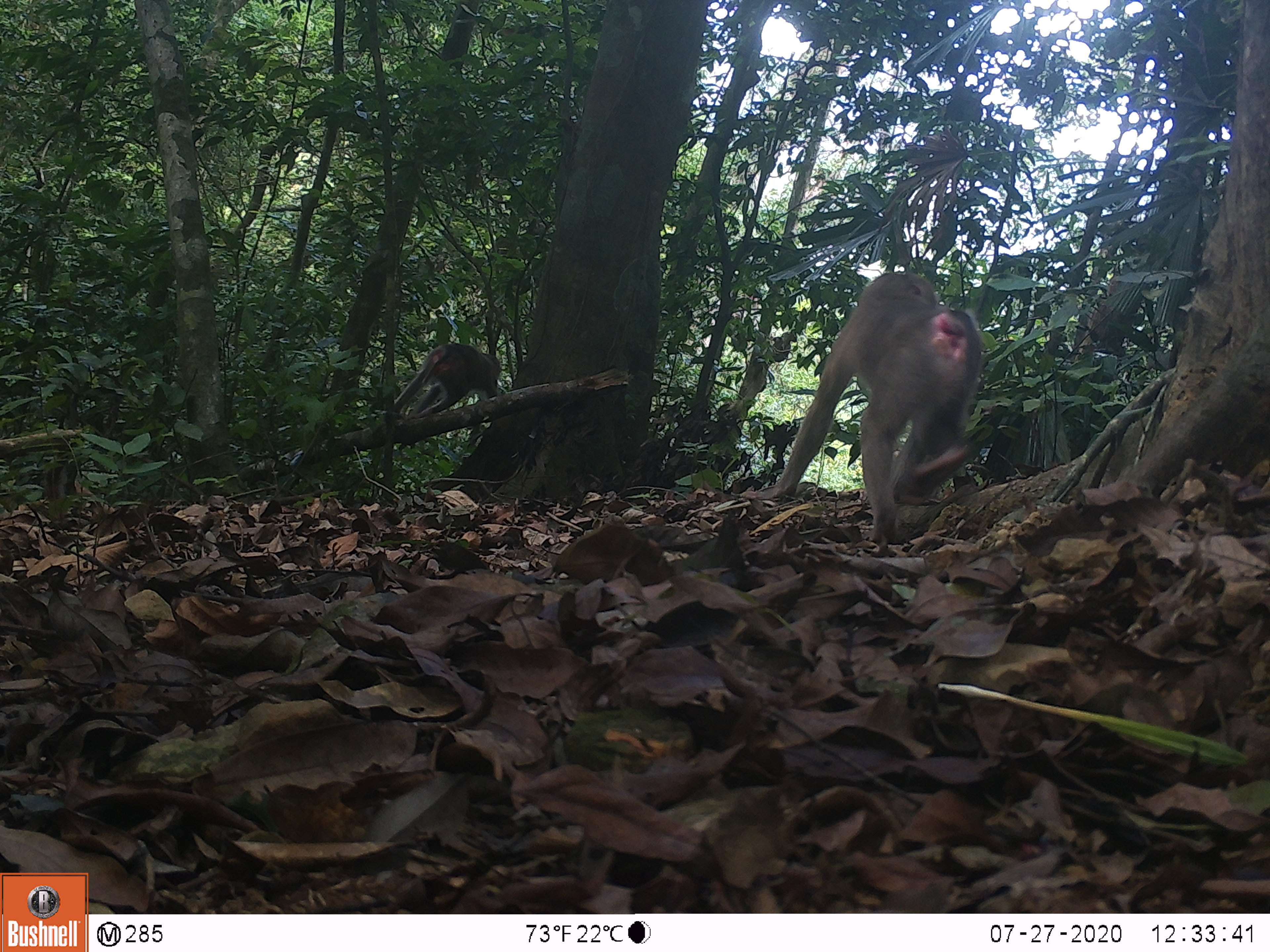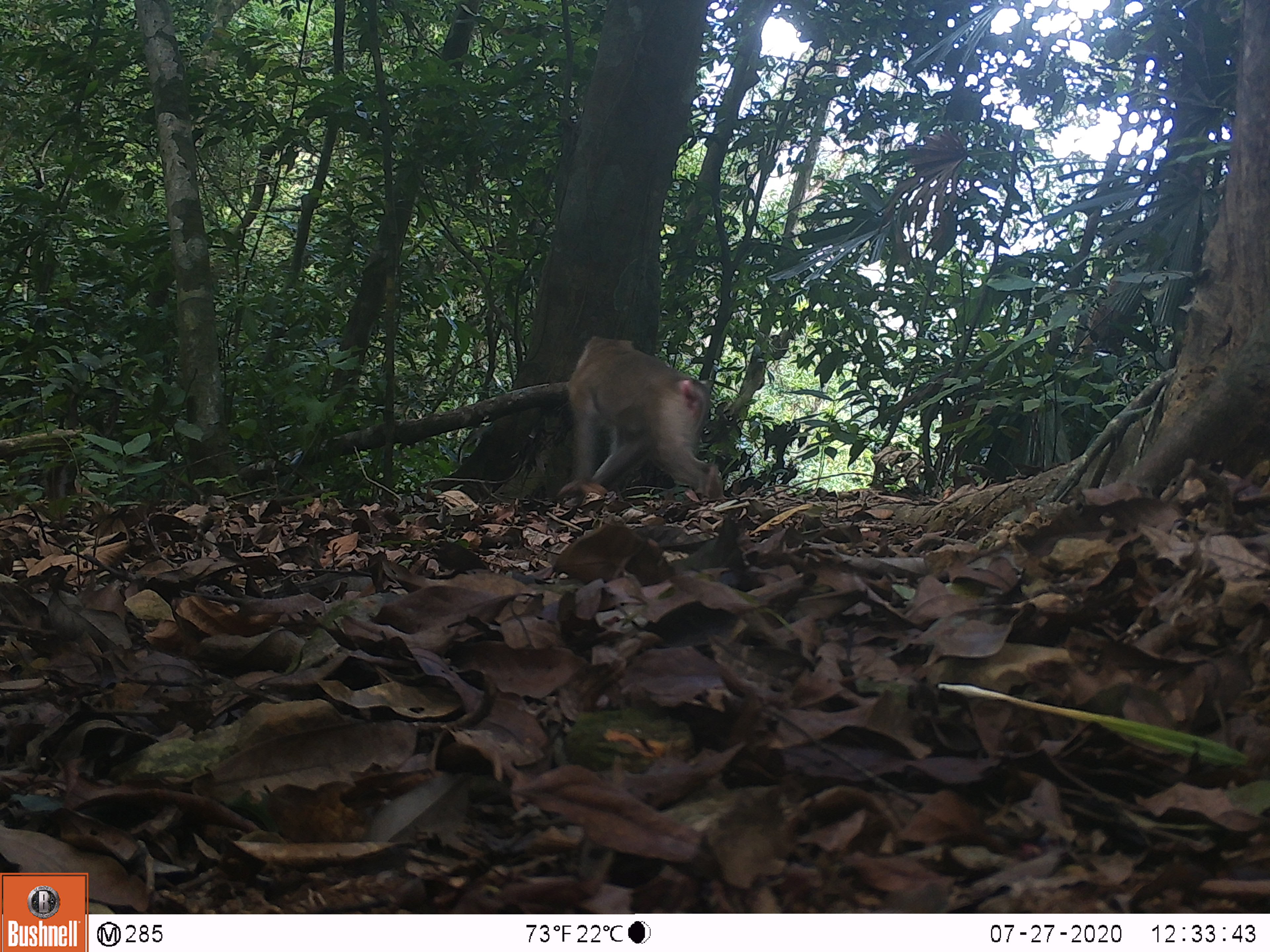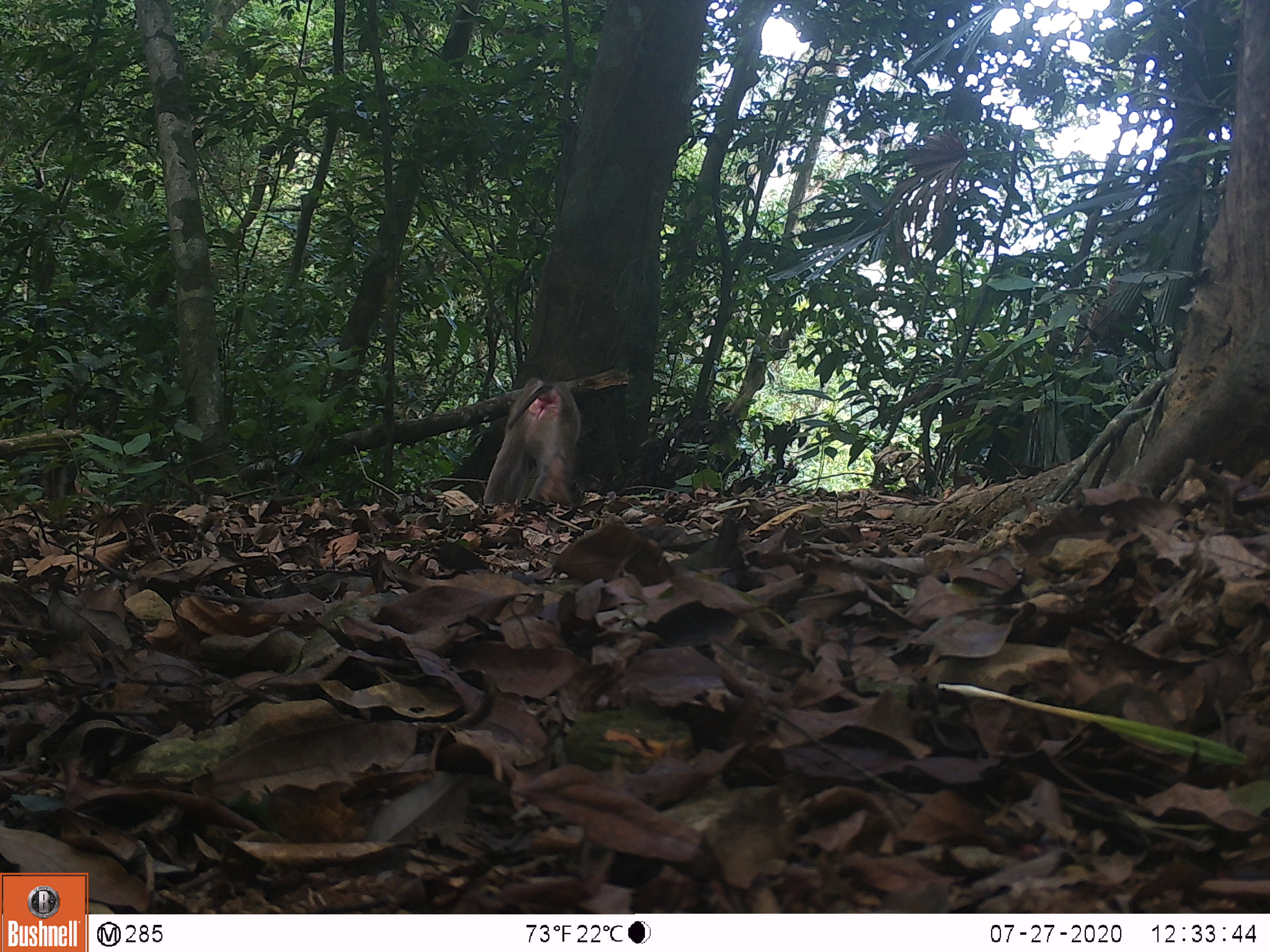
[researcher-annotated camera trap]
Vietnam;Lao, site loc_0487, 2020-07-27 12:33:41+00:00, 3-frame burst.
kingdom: Animalia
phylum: Chordata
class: Mammalia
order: Primates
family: Cercopithecidae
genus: Macaca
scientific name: Macaca nemestrina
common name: pig-tailed macaque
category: pig tailed macaque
Pig tailed macaque (pig-tailed macaque) (Macaca nemestrina). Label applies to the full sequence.